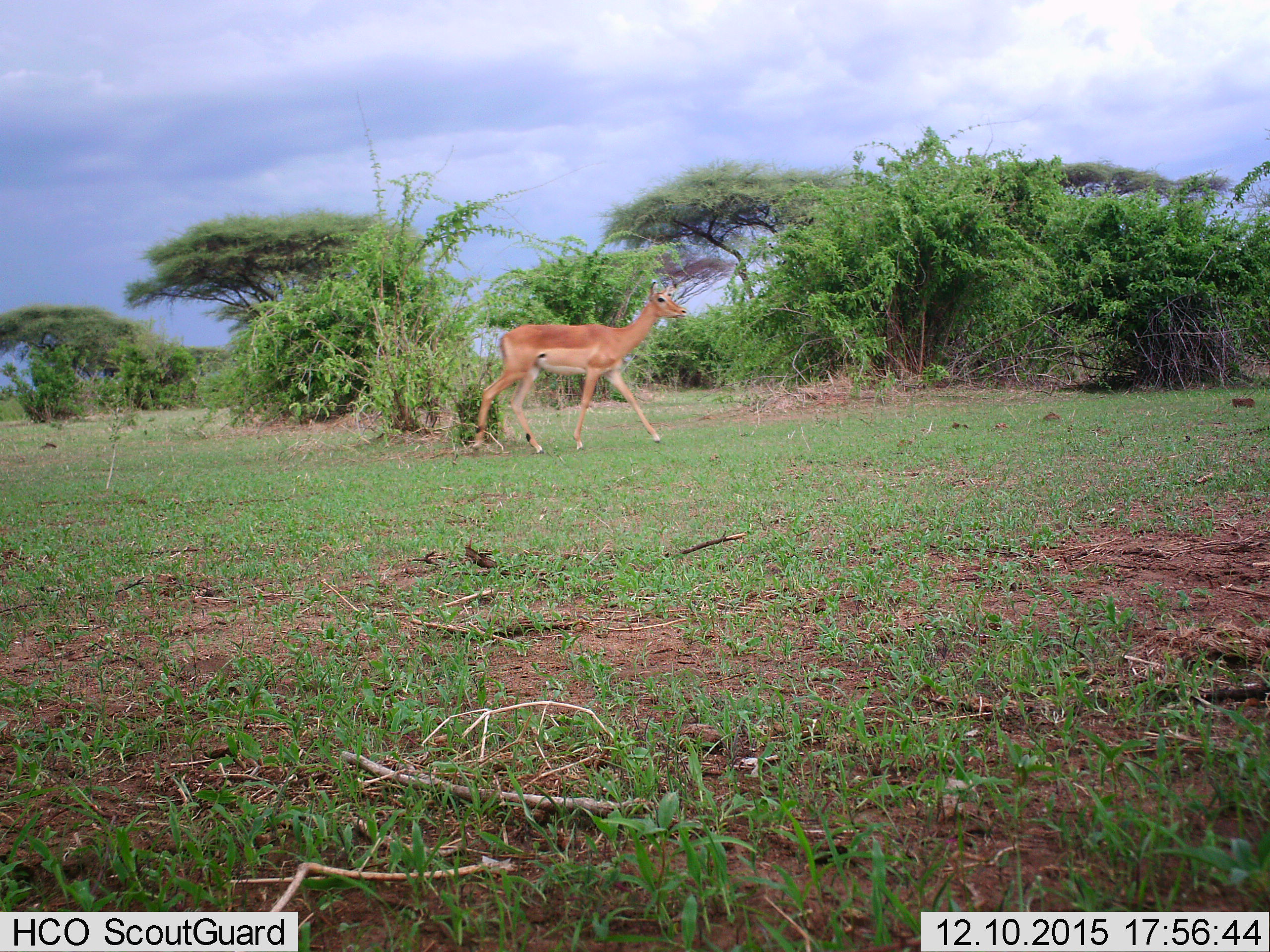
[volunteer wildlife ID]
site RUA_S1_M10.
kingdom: Animalia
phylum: Chordata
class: Mammalia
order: Artiodactyla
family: Bovidae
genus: Aepyceros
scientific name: Aepyceros melampus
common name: impala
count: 1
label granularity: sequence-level